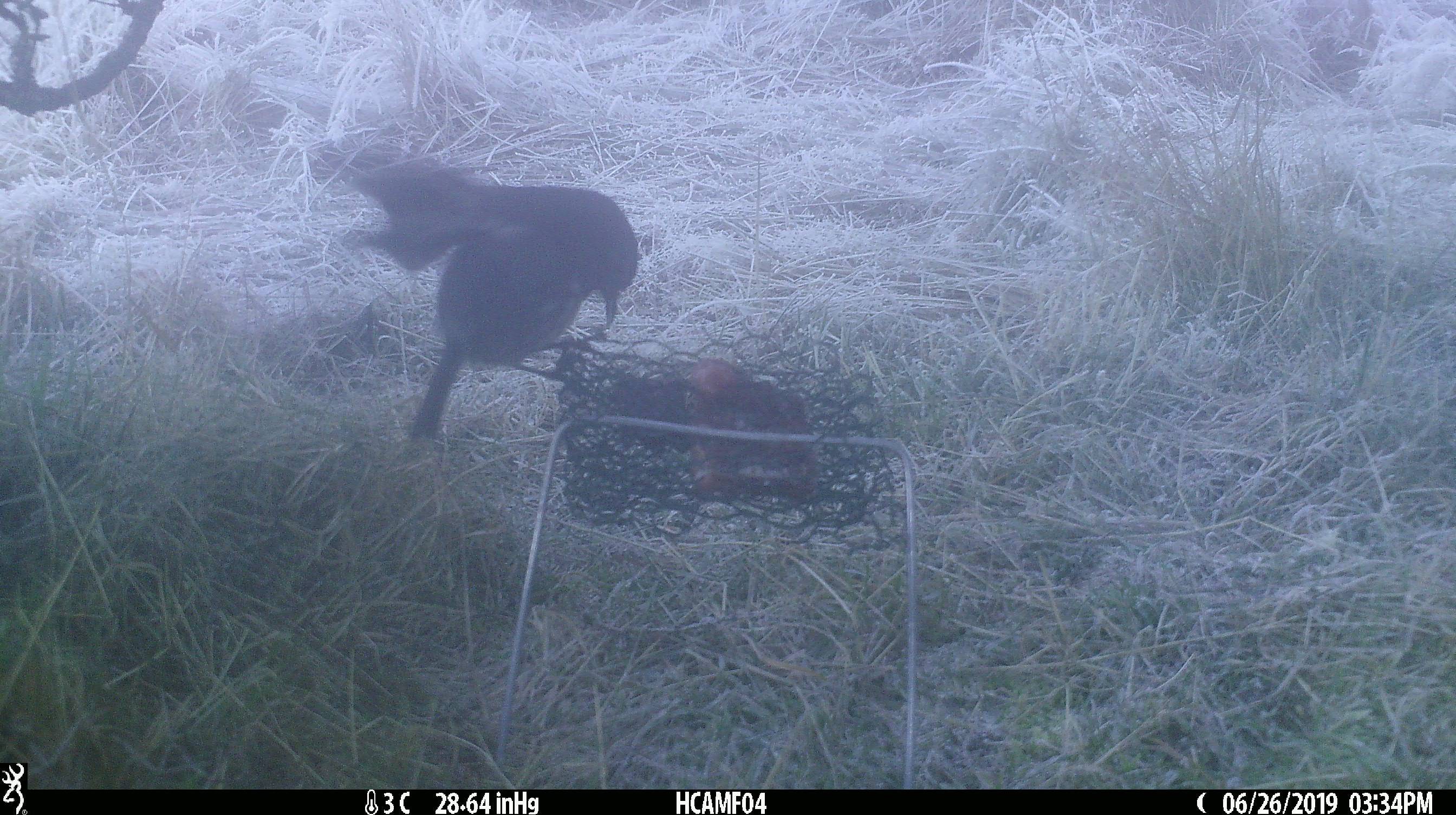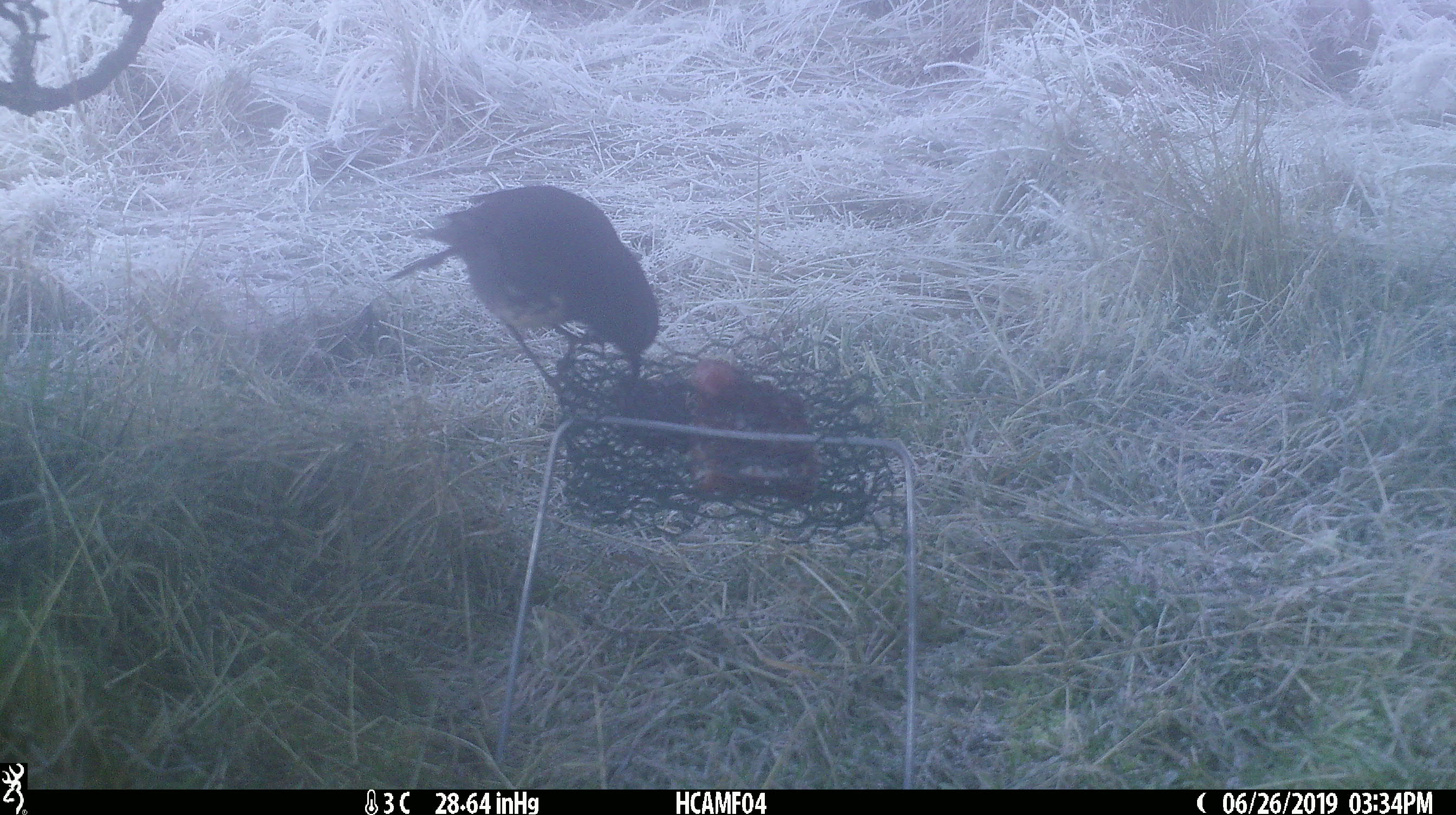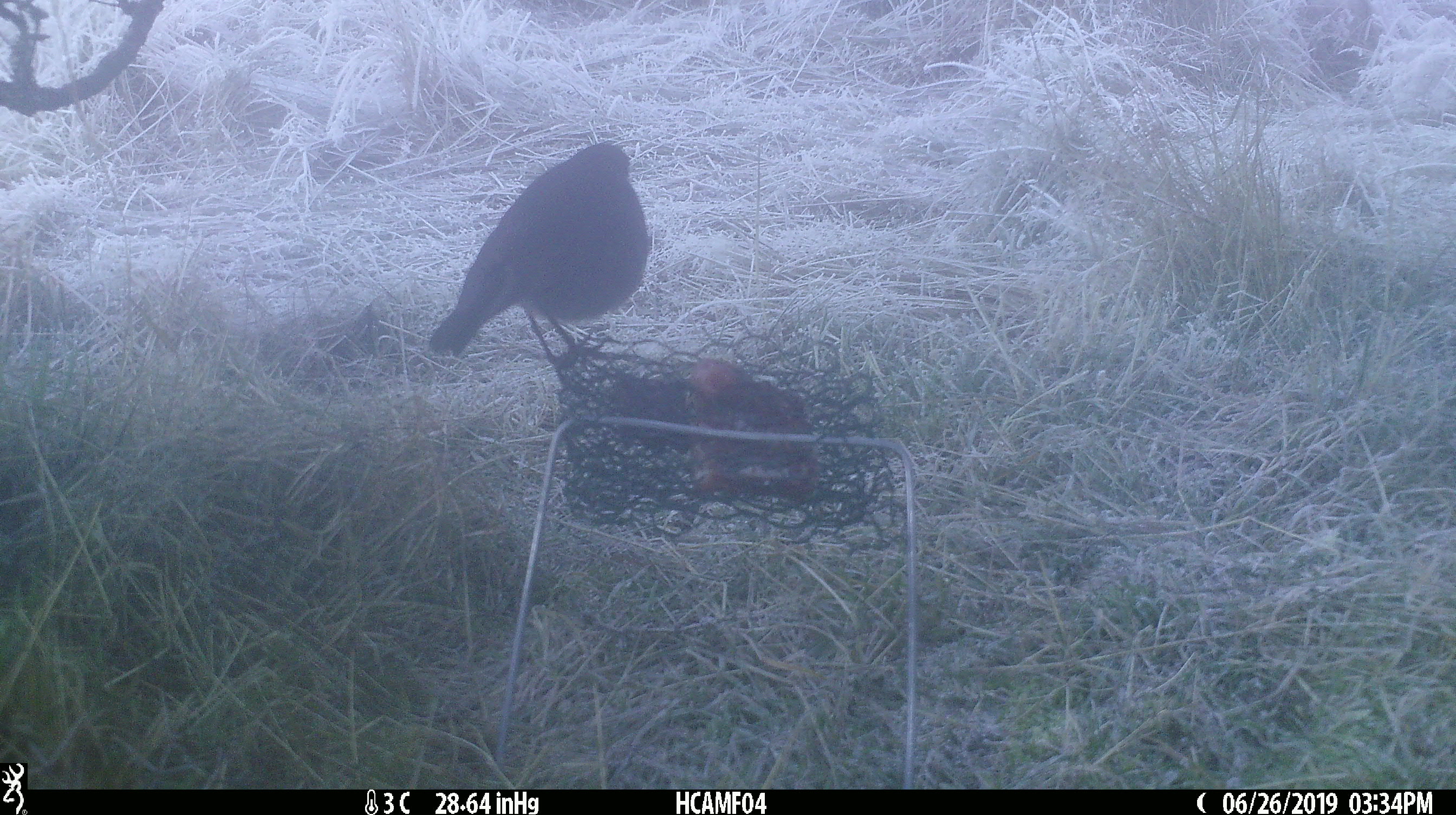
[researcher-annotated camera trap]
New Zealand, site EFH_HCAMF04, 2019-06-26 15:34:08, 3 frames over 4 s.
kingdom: Animalia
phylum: Chordata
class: Aves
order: Passeriformes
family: Petroicidae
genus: Petroica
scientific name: Petroica australis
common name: new zealand robin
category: robin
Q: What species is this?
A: Robin (new zealand robin) (Petroica australis).